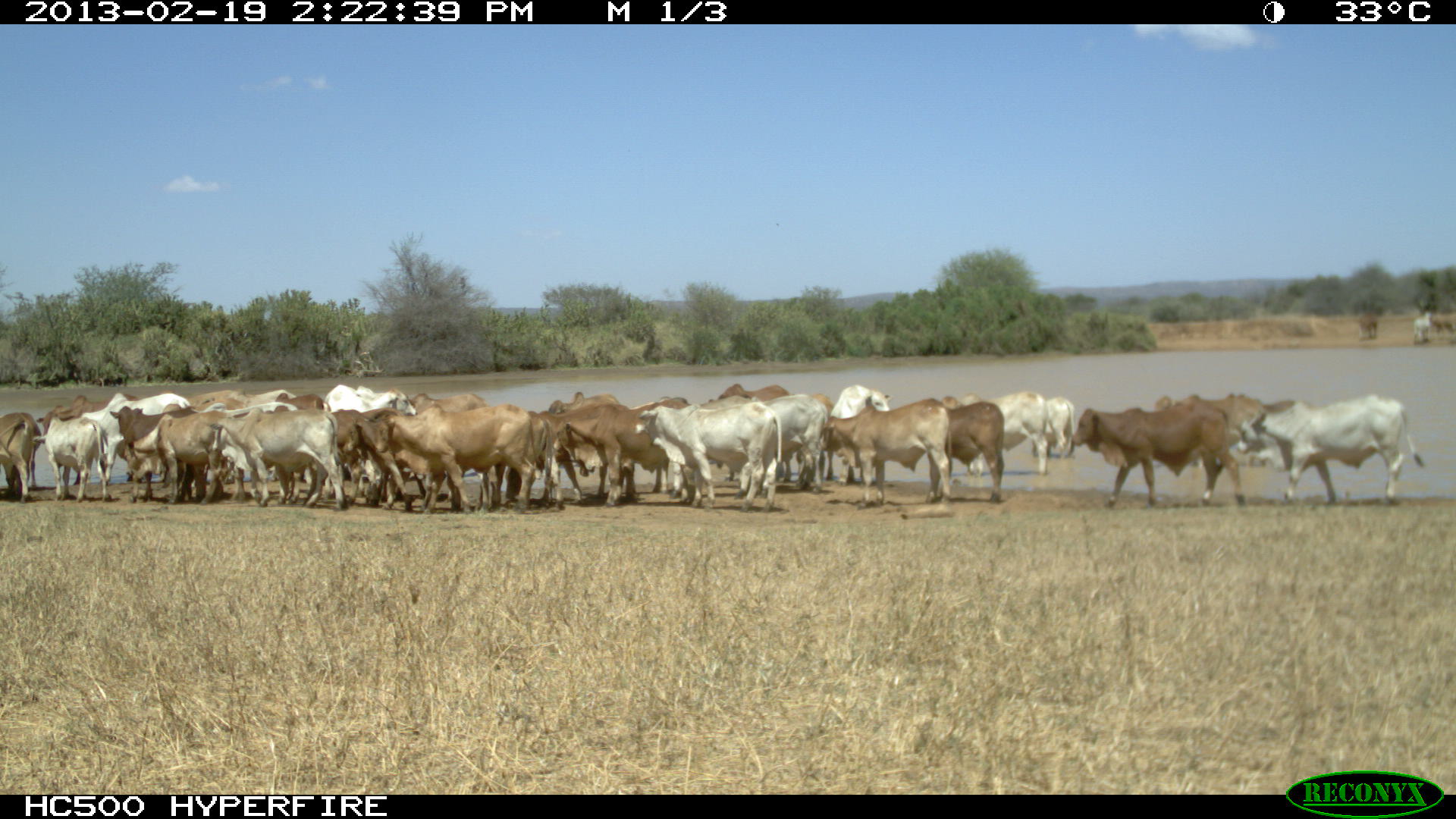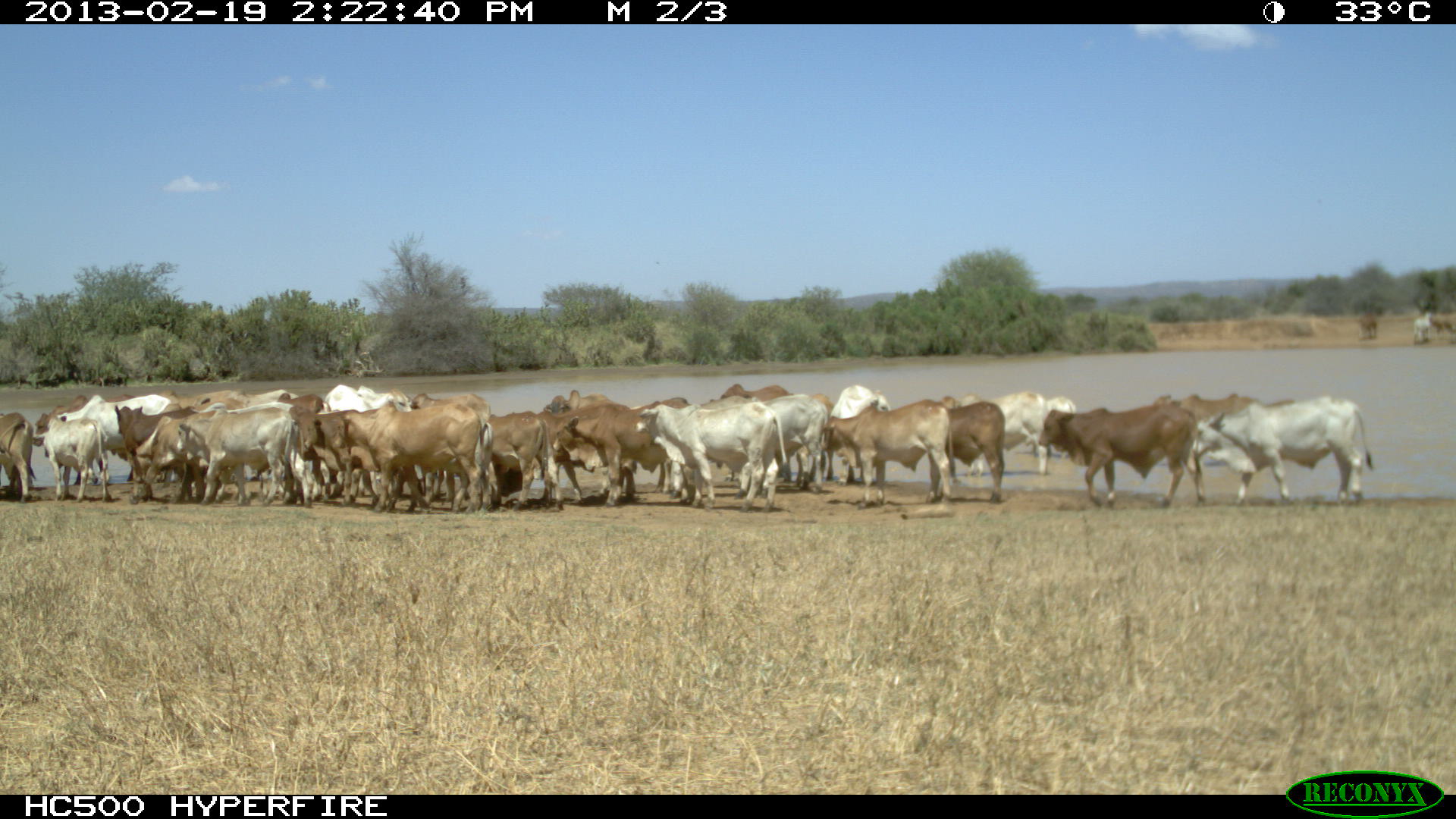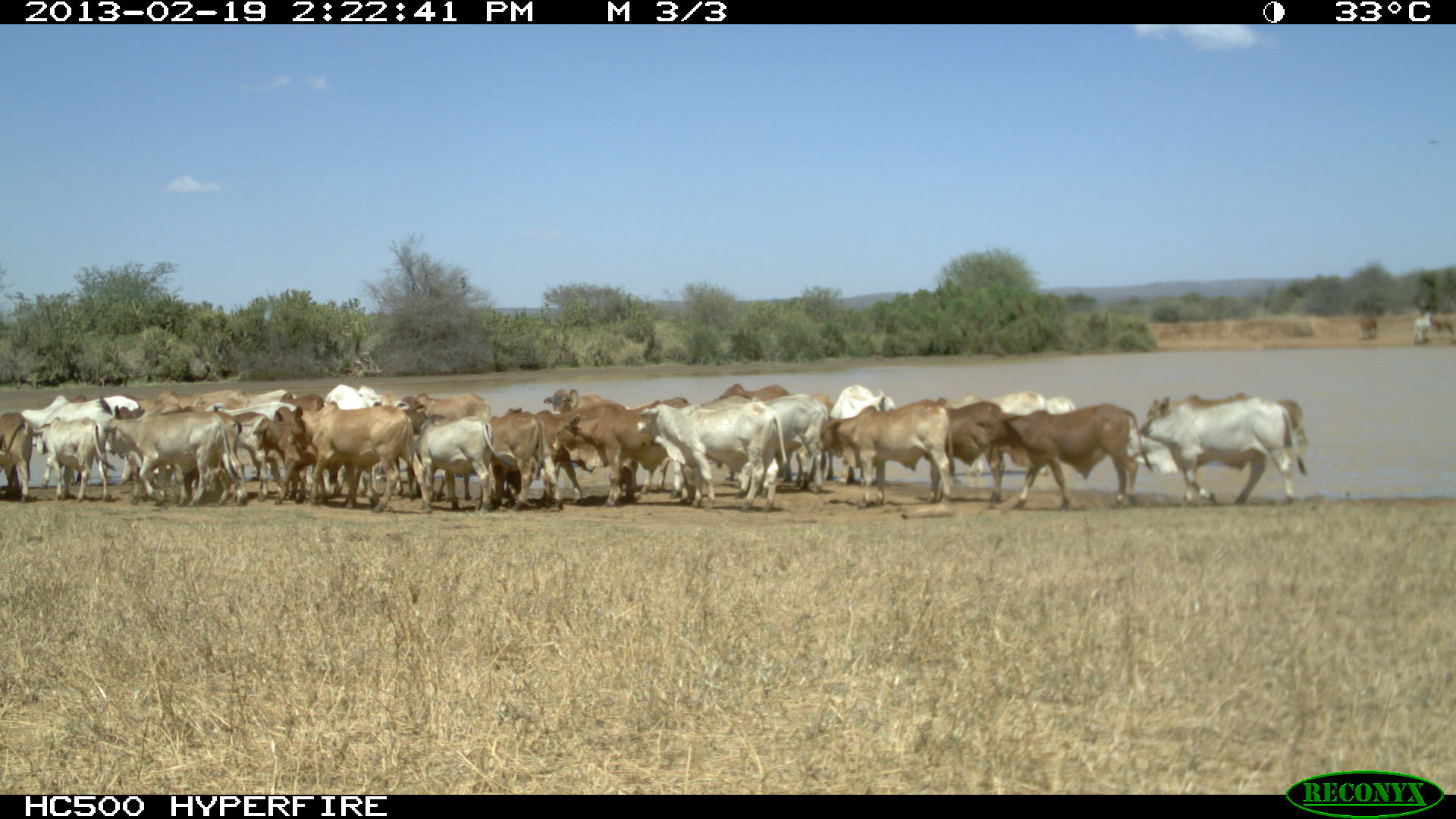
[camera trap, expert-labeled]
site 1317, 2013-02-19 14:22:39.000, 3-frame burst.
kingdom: Animalia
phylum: Chordata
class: Mammalia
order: Artiodactyla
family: Bovidae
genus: Bos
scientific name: Bos taurus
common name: domestic cattle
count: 1